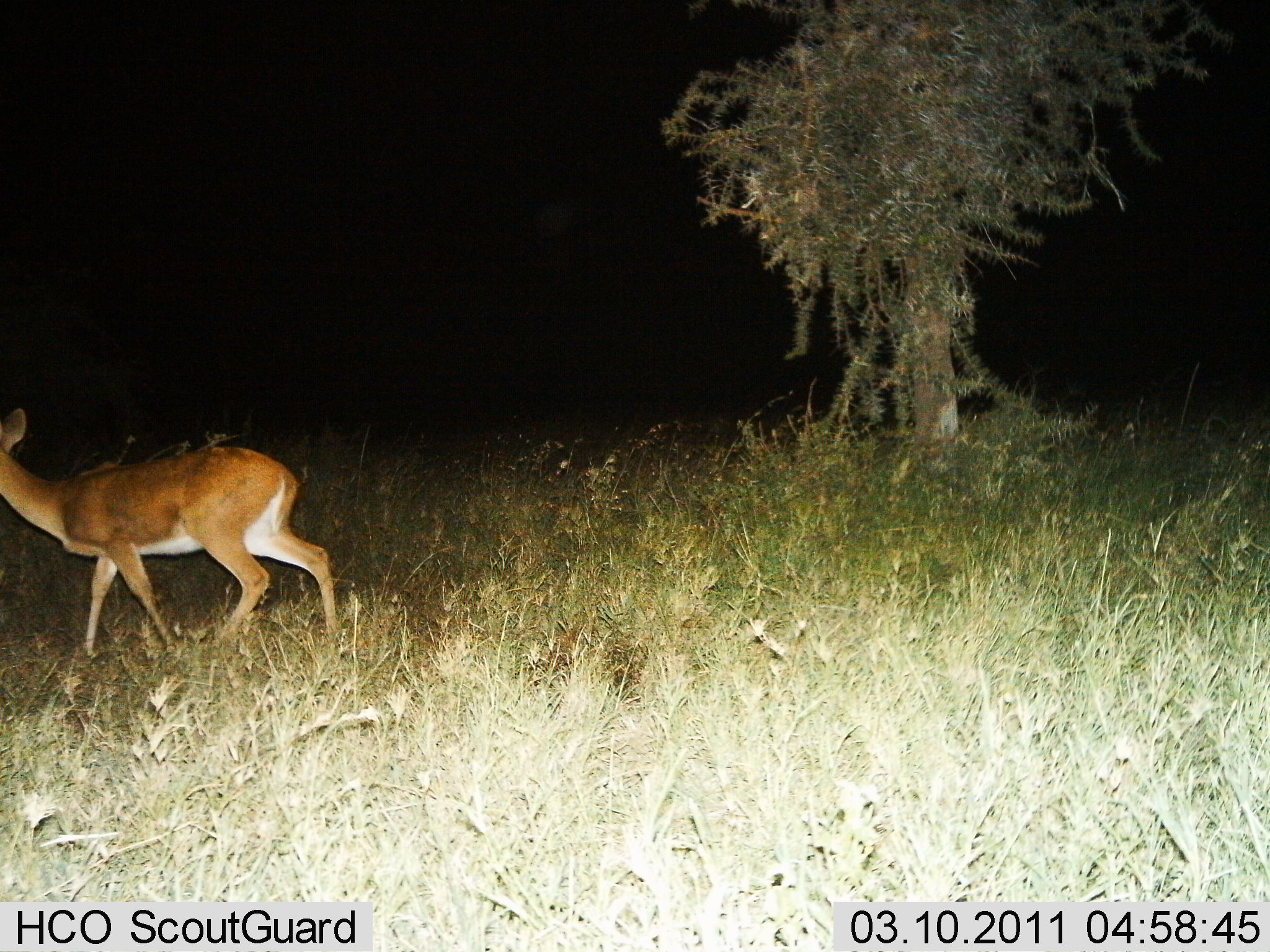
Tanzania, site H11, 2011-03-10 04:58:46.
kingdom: Animalia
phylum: Chordata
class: Mammalia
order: Artiodactyla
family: Bovidae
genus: Redunca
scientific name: Redunca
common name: reedbuck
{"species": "reedbuck (Redunca)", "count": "1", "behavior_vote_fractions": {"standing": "9%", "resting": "0%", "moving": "91%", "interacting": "0%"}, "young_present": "0%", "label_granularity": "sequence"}